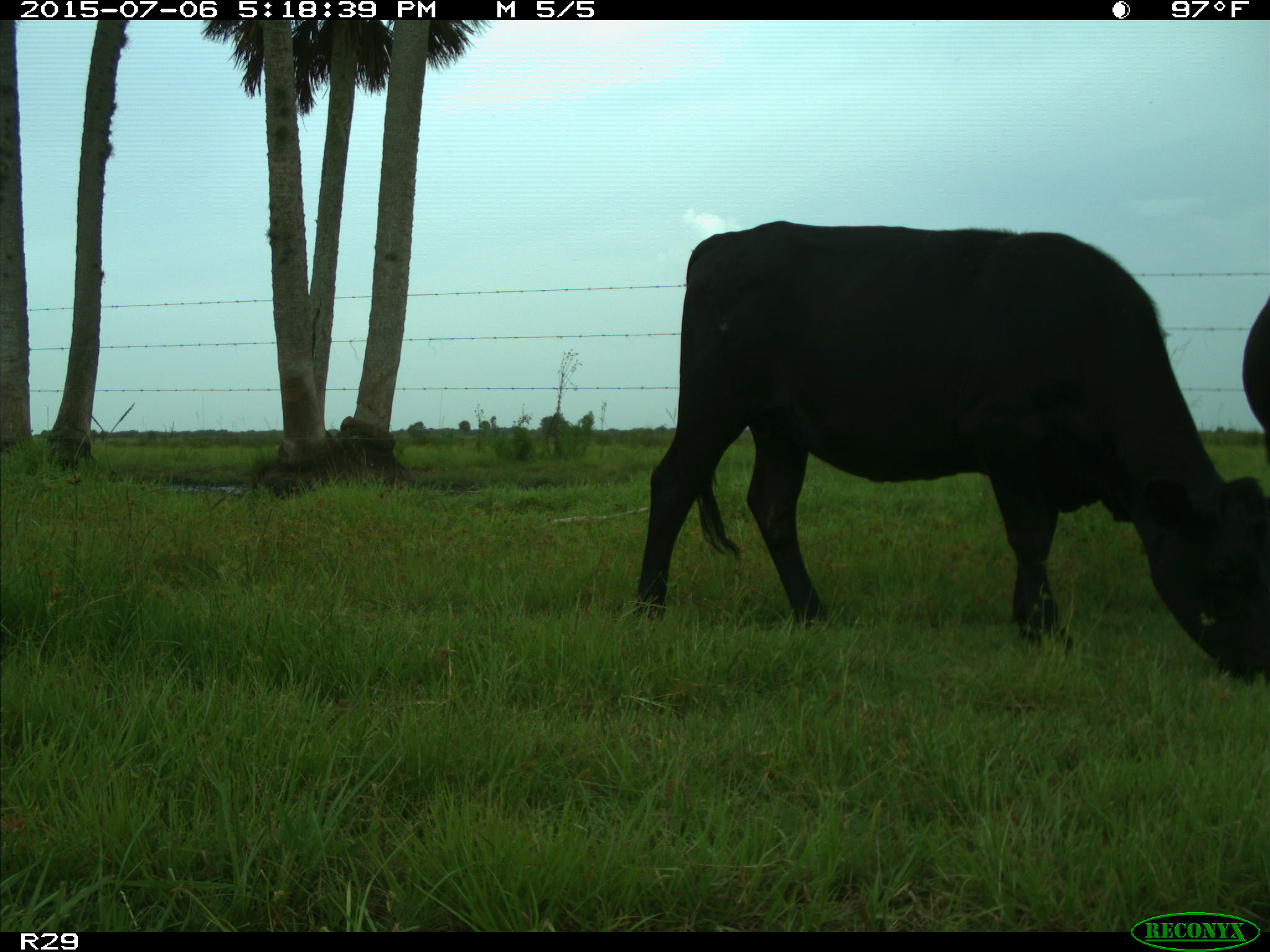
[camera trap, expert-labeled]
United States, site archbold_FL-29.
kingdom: Animalia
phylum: Chordata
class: Mammalia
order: Artiodactyla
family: Bovidae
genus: Bos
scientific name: Bos taurus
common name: domestic cow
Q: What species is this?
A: Bos taurus (domestic cow).